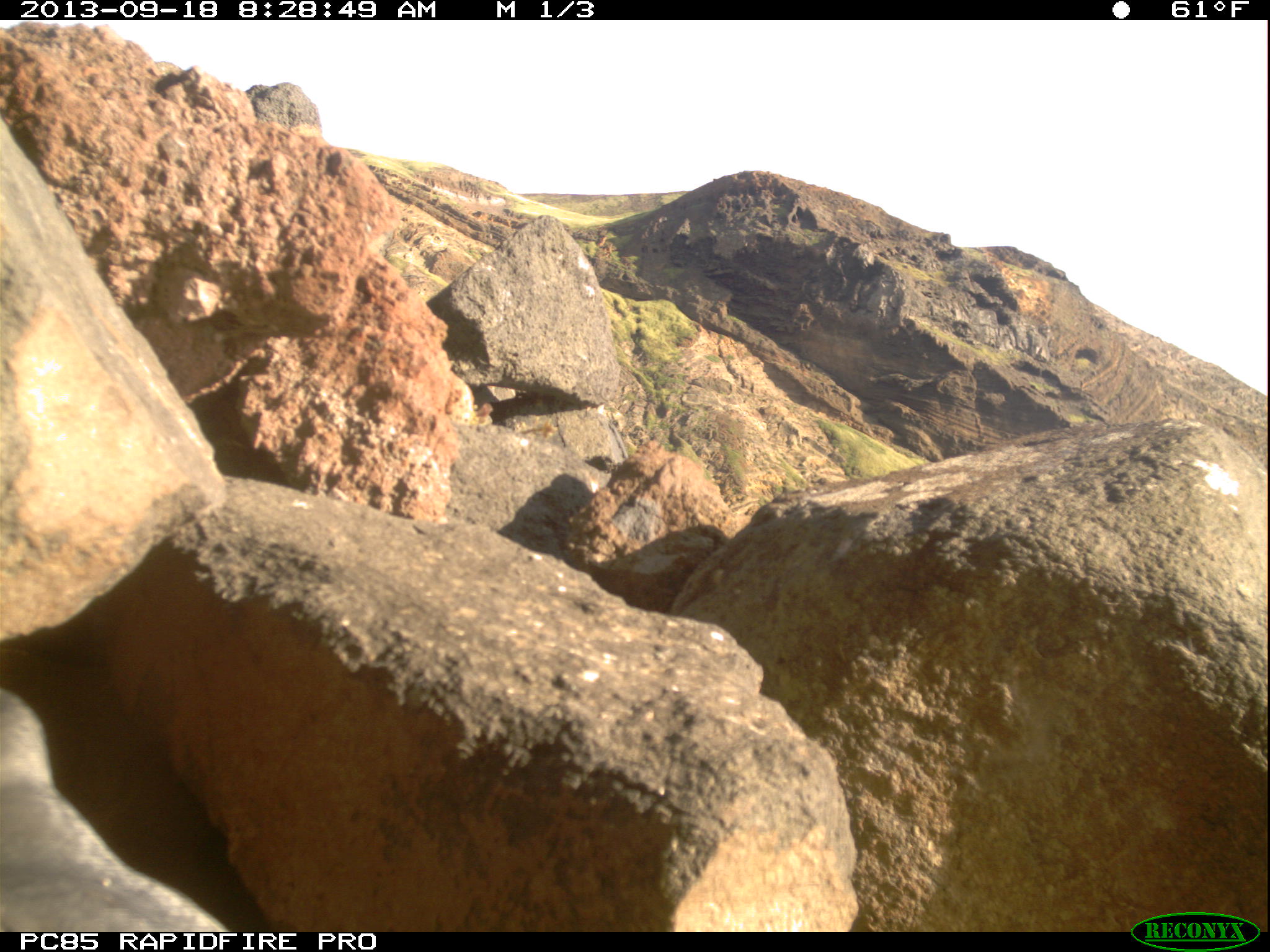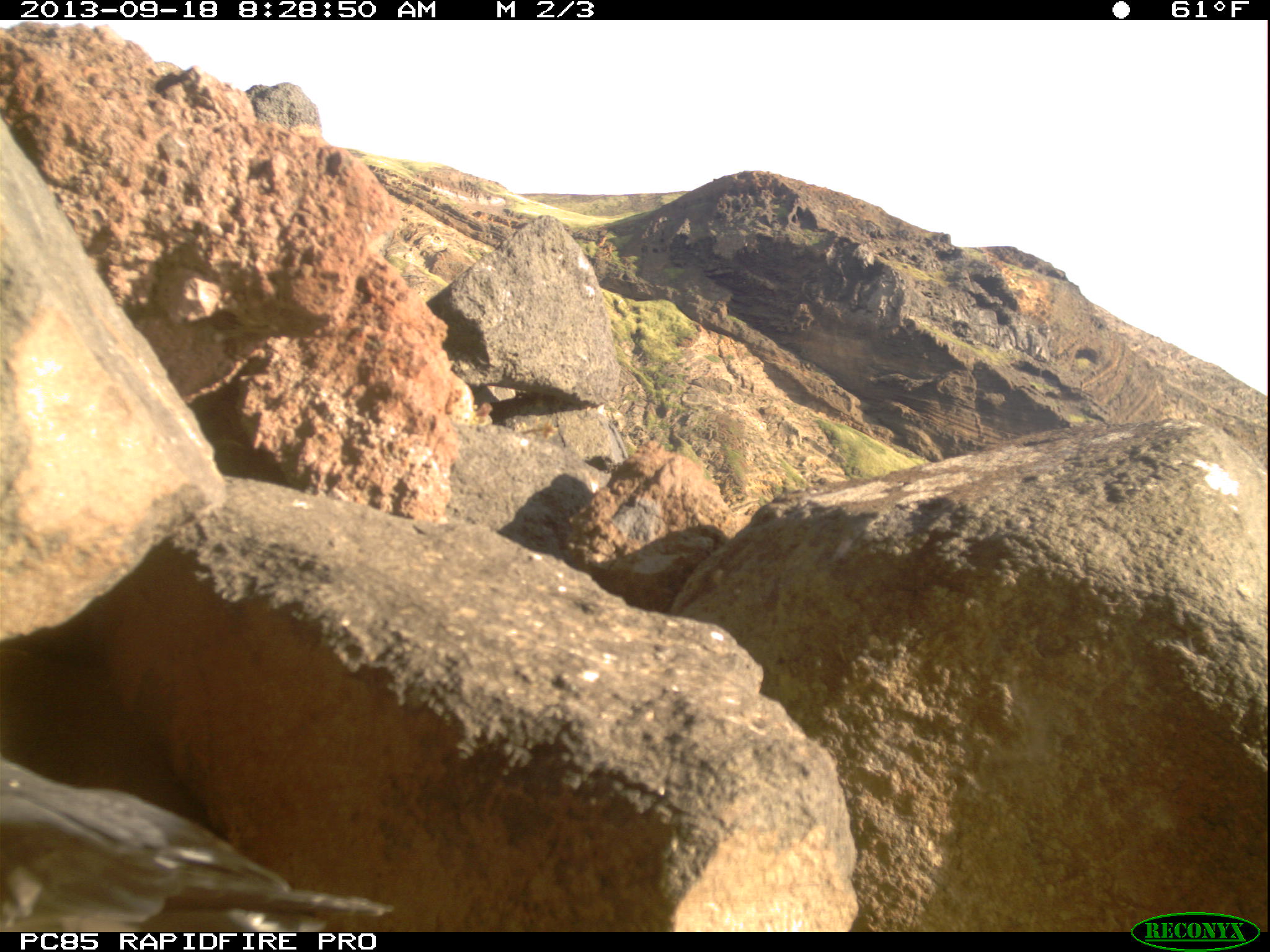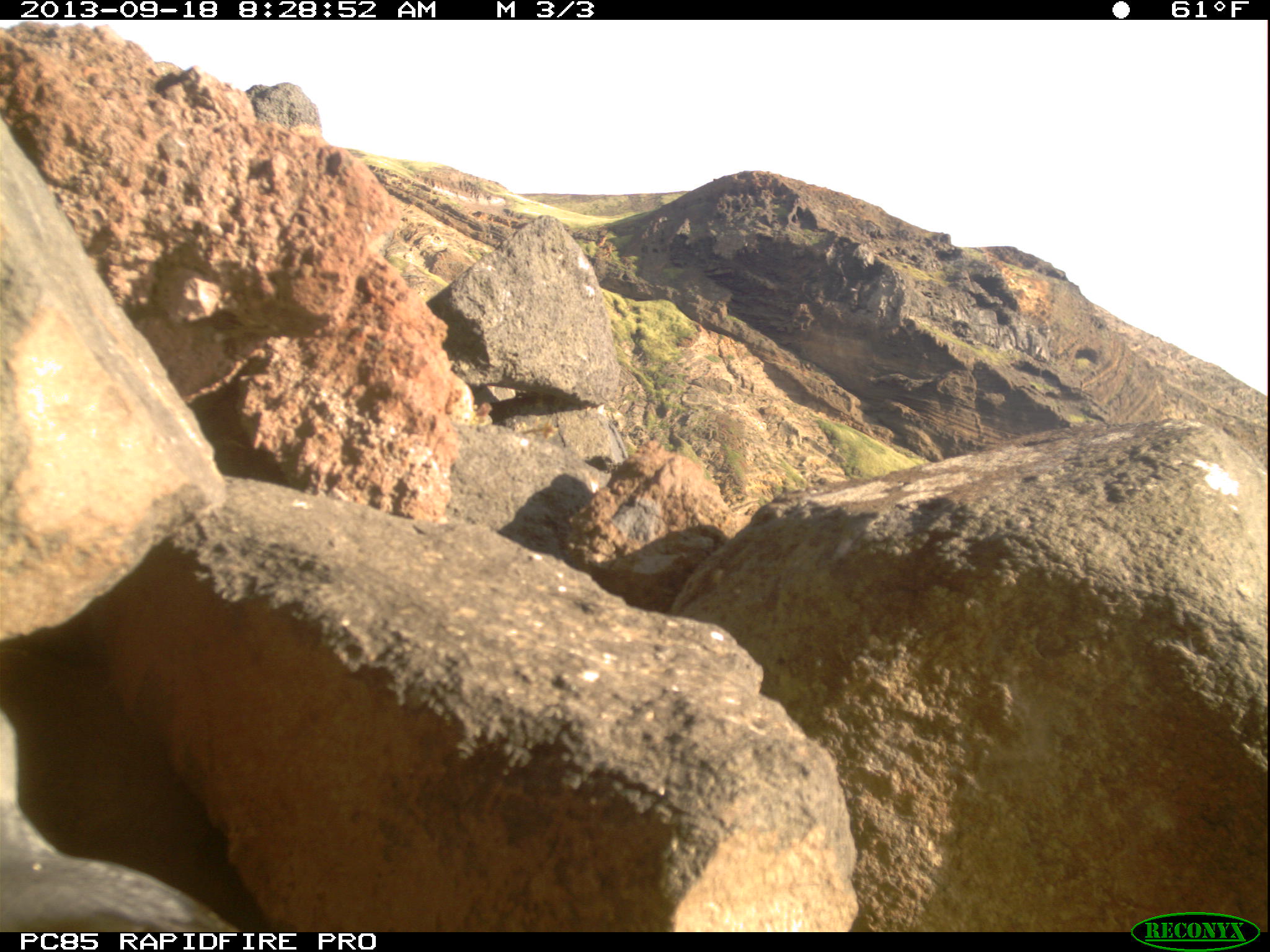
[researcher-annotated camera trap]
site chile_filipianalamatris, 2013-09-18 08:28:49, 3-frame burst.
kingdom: Animalia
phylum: Chordata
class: Aves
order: Procellariiformes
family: Procellariidae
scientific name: Procellariidae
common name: petrel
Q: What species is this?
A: Petrel (Procellariidae).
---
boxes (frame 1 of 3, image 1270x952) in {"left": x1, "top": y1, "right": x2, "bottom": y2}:
petrel: {"left": 0, "top": 662, "right": 230, "bottom": 936}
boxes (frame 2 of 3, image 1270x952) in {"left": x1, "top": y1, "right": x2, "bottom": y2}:
petrel: {"left": 0, "top": 749, "right": 397, "bottom": 935}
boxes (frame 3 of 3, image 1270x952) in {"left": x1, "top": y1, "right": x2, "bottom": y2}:
petrel: {"left": 0, "top": 675, "right": 233, "bottom": 936}